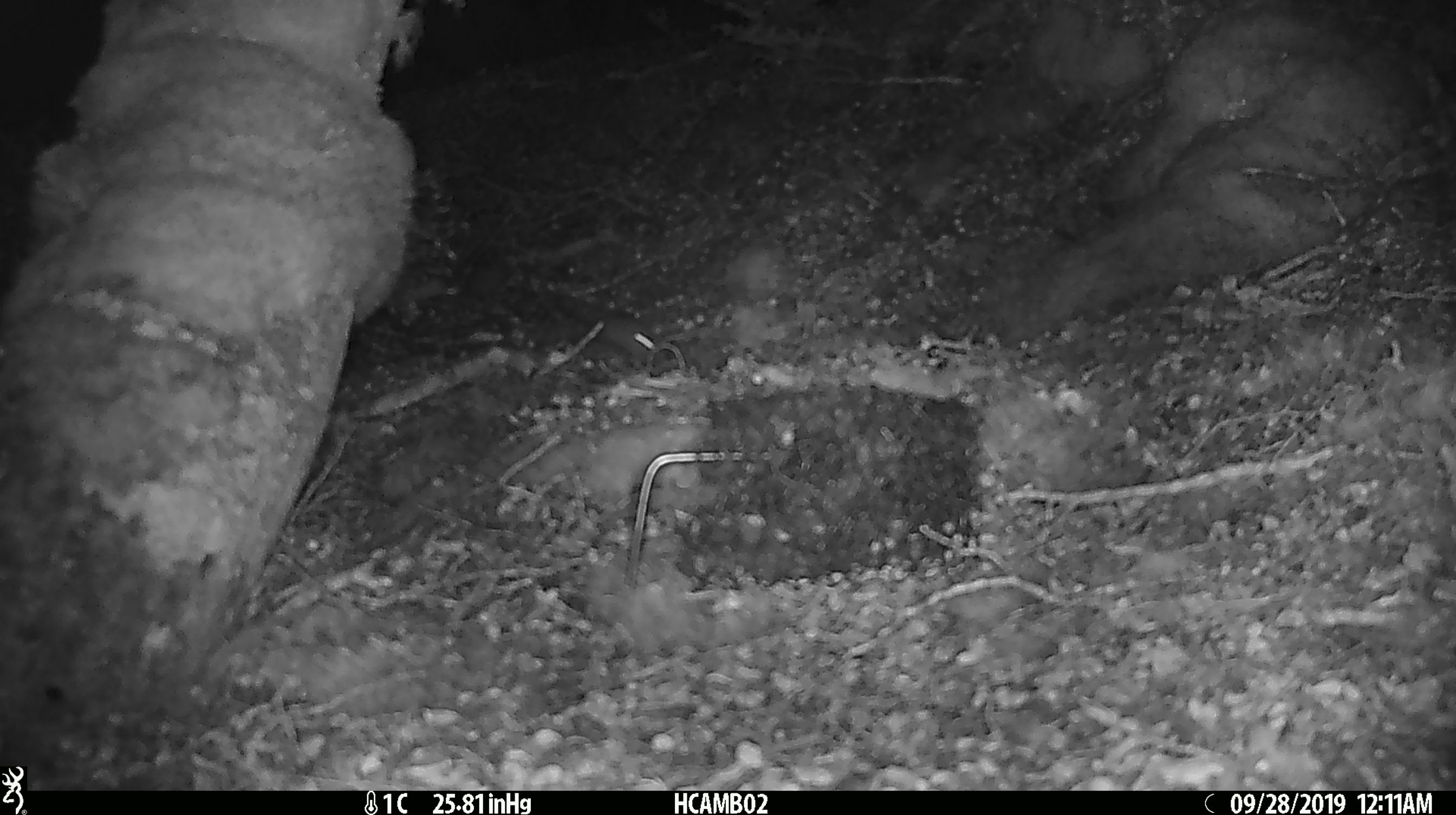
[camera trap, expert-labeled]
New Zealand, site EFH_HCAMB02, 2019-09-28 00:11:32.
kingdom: Animalia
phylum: Chordata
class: Mammalia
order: Rodentia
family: Muridae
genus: Mus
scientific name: Mus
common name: mouse